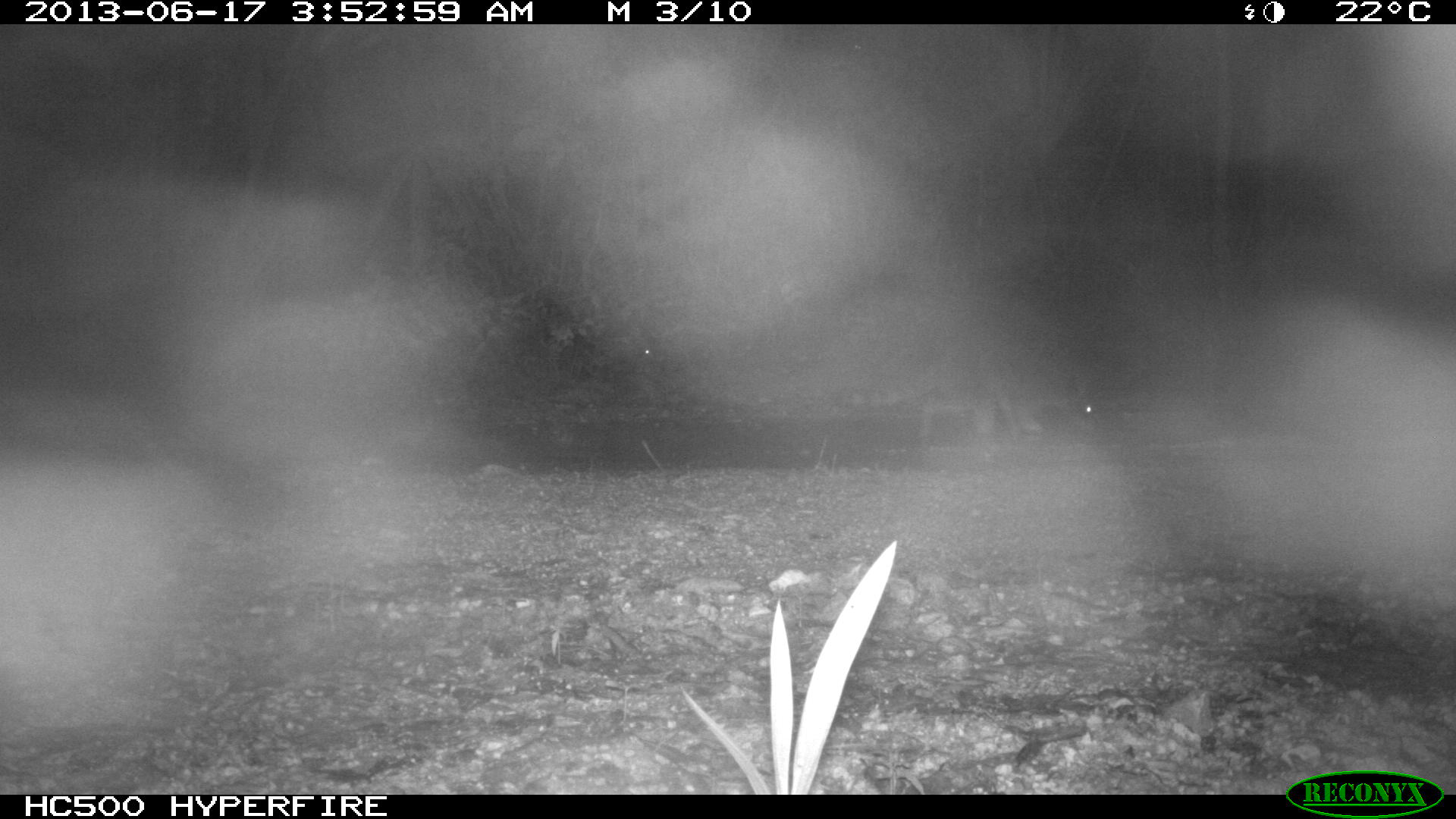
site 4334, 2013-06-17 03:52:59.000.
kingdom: Animalia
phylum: Chordata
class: Mammalia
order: Carnivora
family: Procyonidae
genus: Procyon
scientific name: Procyon lotor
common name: common raccoon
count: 1